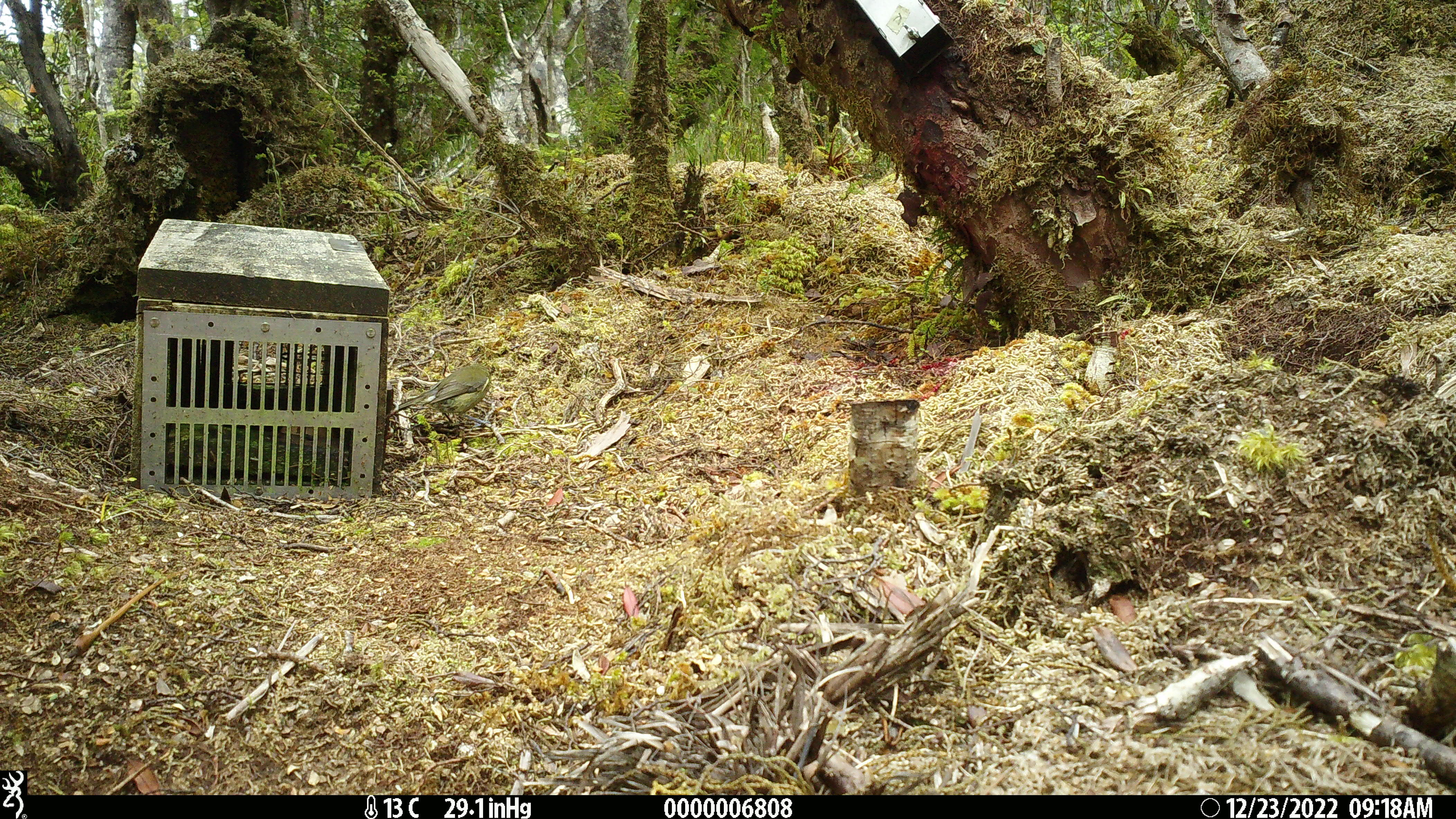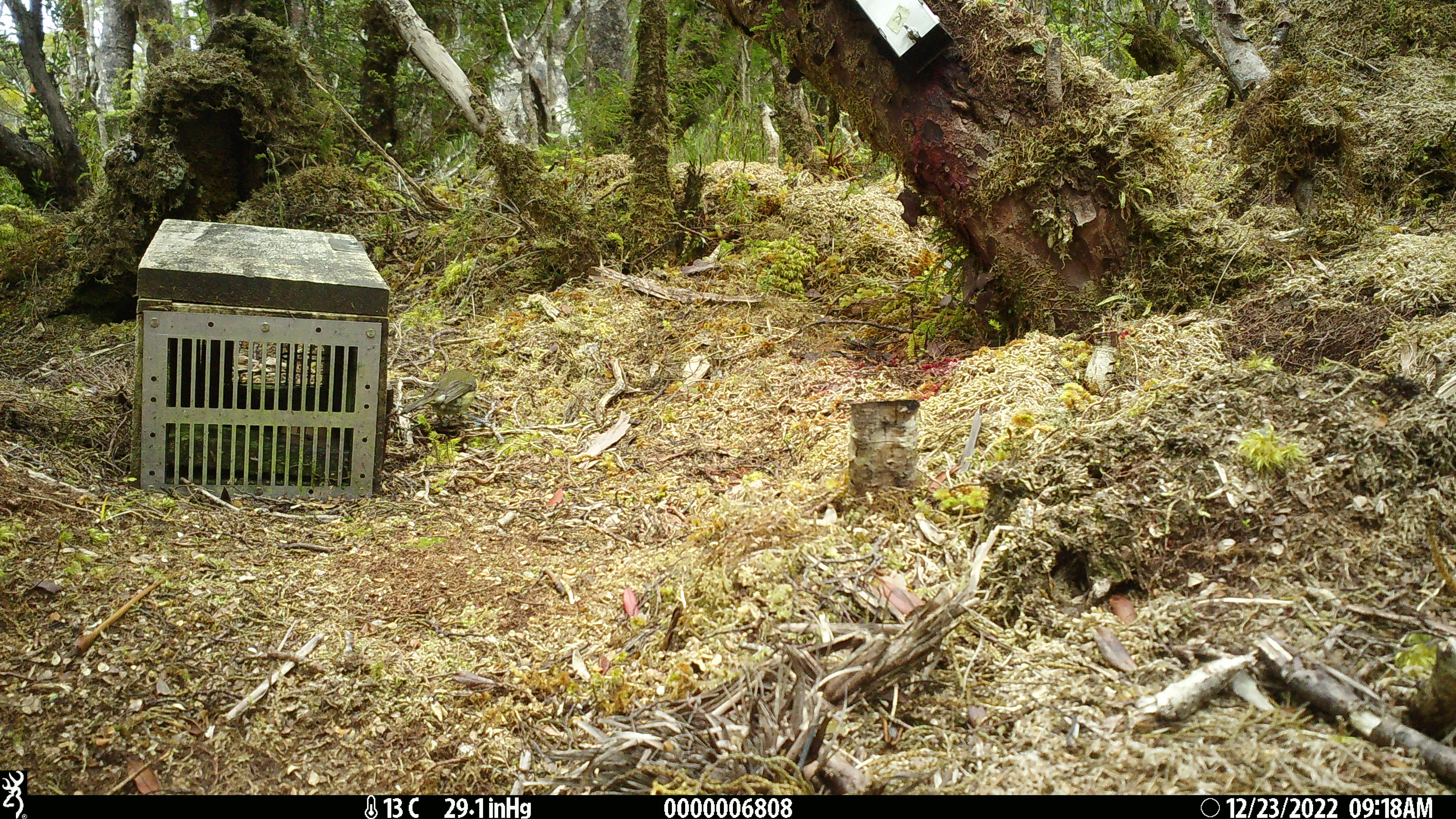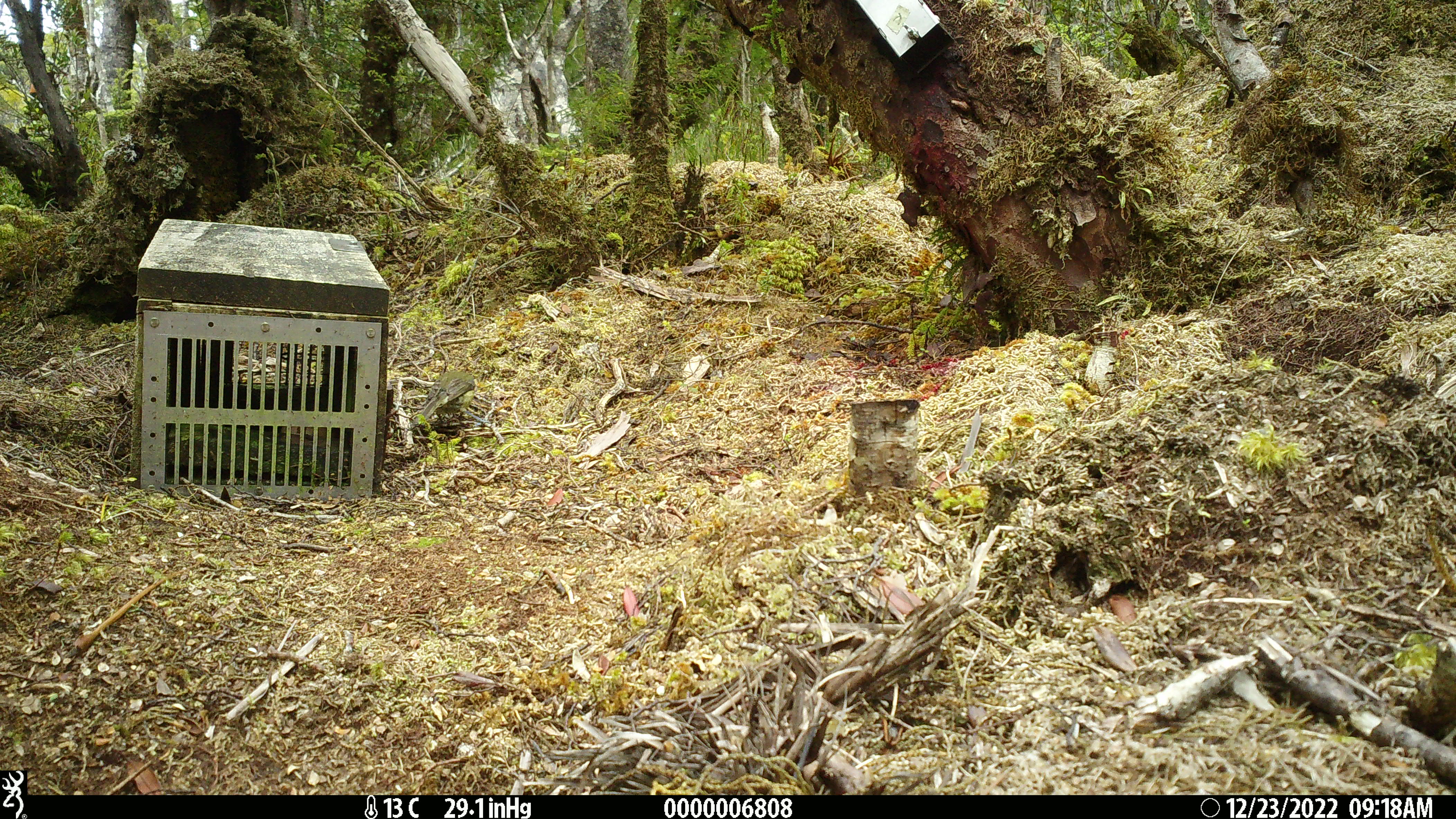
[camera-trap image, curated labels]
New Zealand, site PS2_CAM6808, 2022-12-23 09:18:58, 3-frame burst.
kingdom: Animalia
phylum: Chordata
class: Aves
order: Passeriformes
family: Meliphagidae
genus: Anthornis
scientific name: Anthornis melanura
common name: new zealand bellbird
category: bellbird